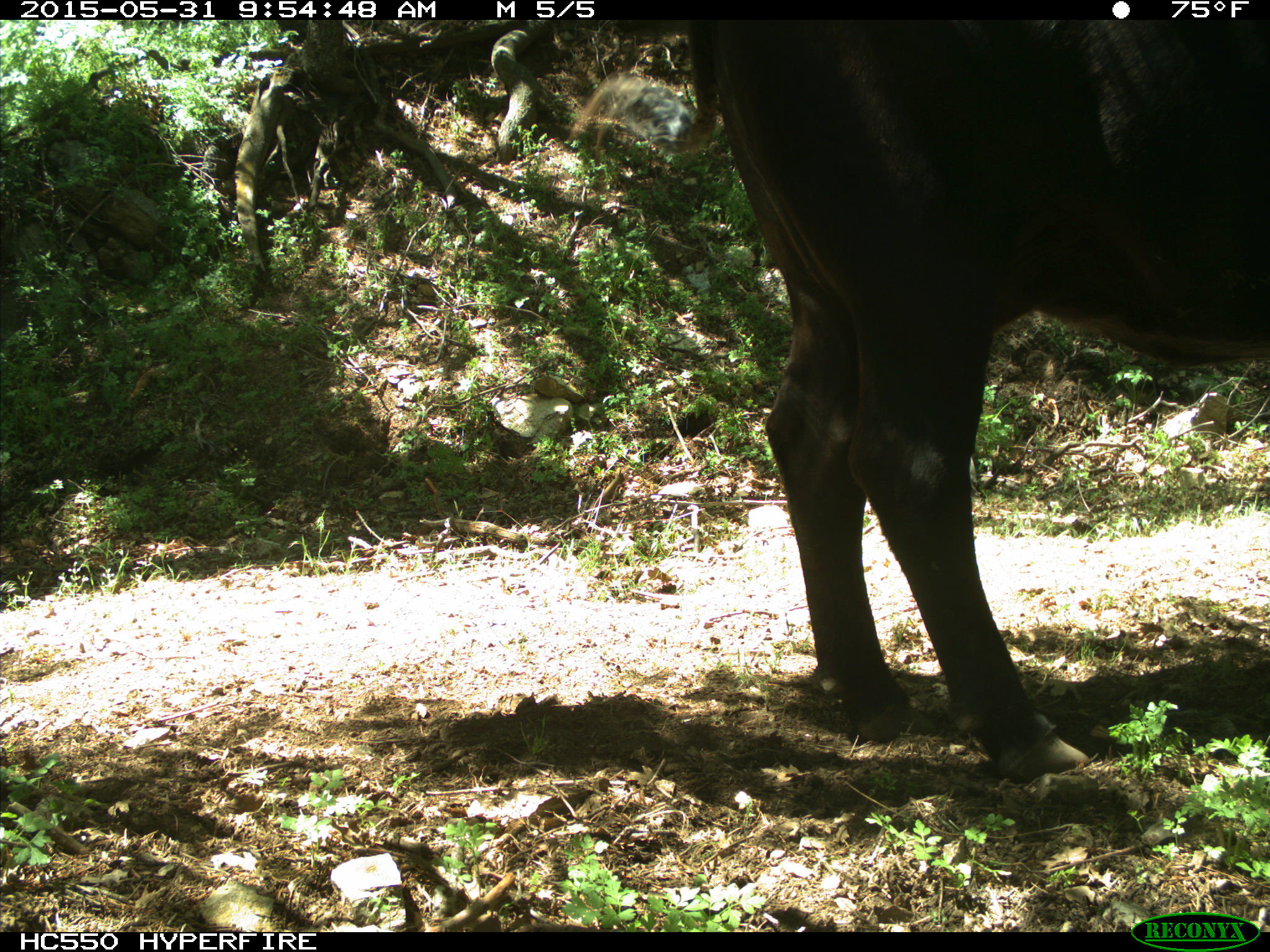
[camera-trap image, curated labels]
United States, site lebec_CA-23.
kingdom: Animalia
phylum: Chordata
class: Mammalia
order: Artiodactyla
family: Bovidae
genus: Bos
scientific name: Bos taurus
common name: domestic cow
Bos taurus (domestic cow).